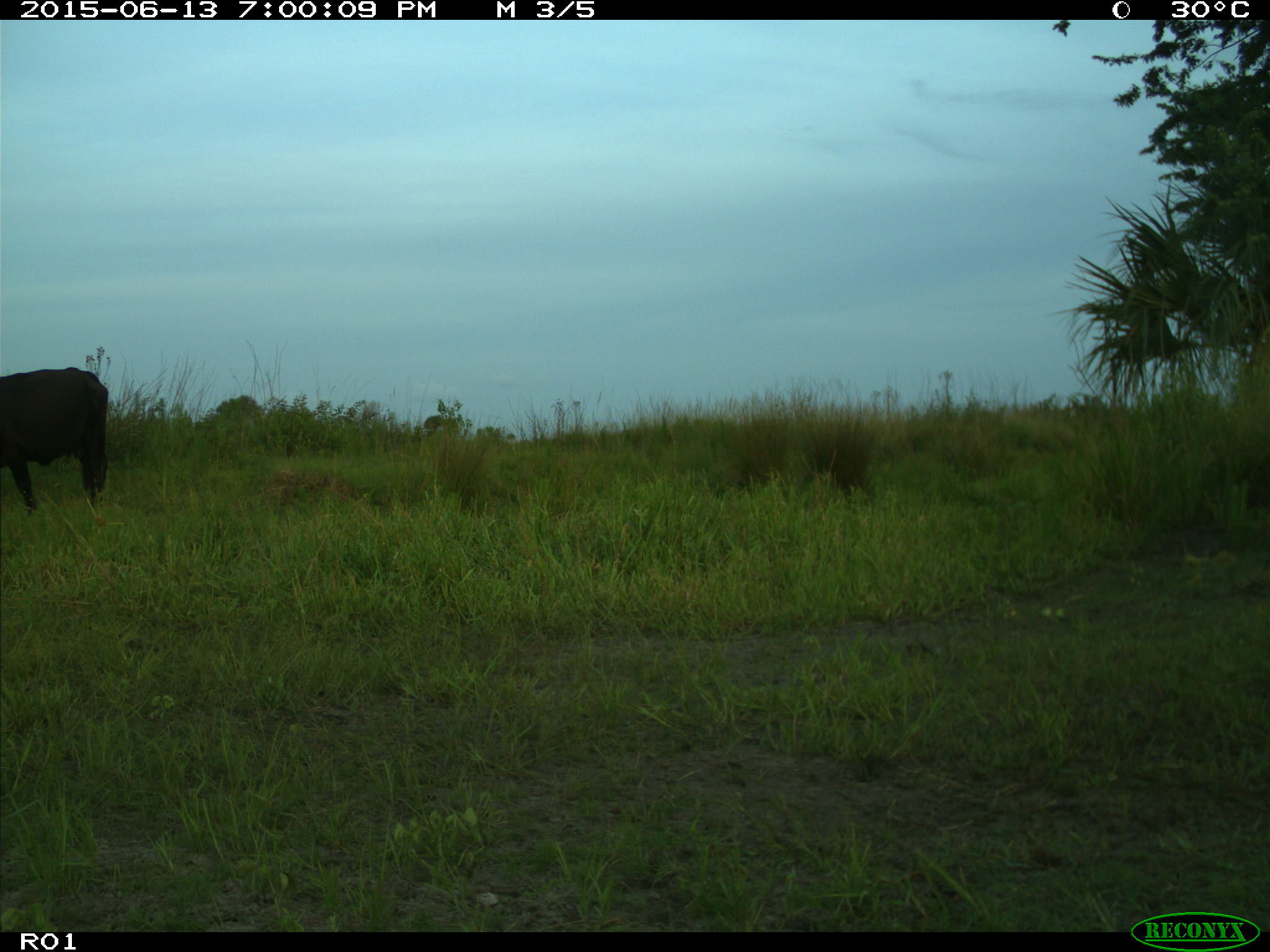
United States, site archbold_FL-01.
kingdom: Animalia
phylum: Chordata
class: Mammalia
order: Artiodactyla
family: Bovidae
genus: Bos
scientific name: Bos taurus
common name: domestic cow